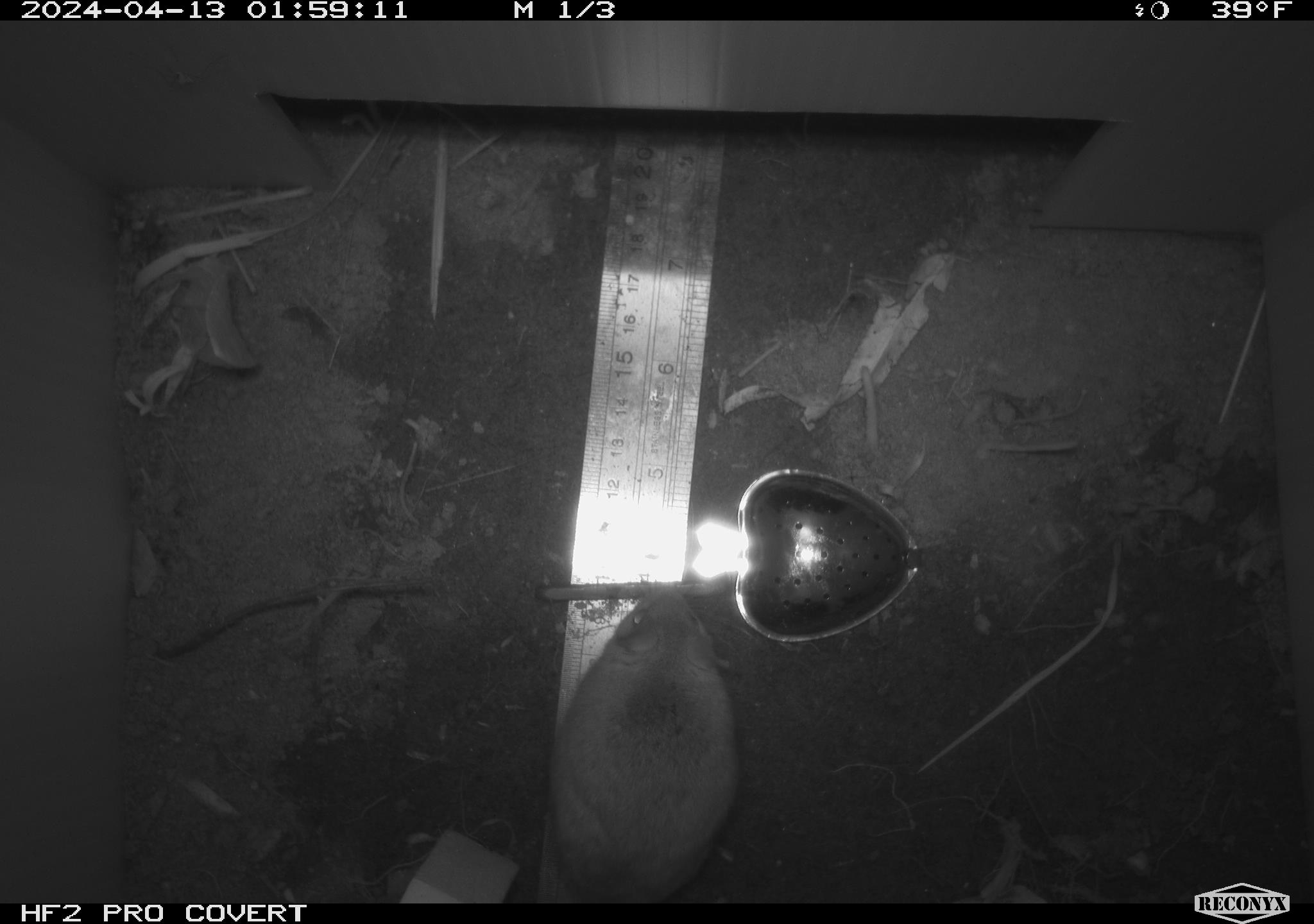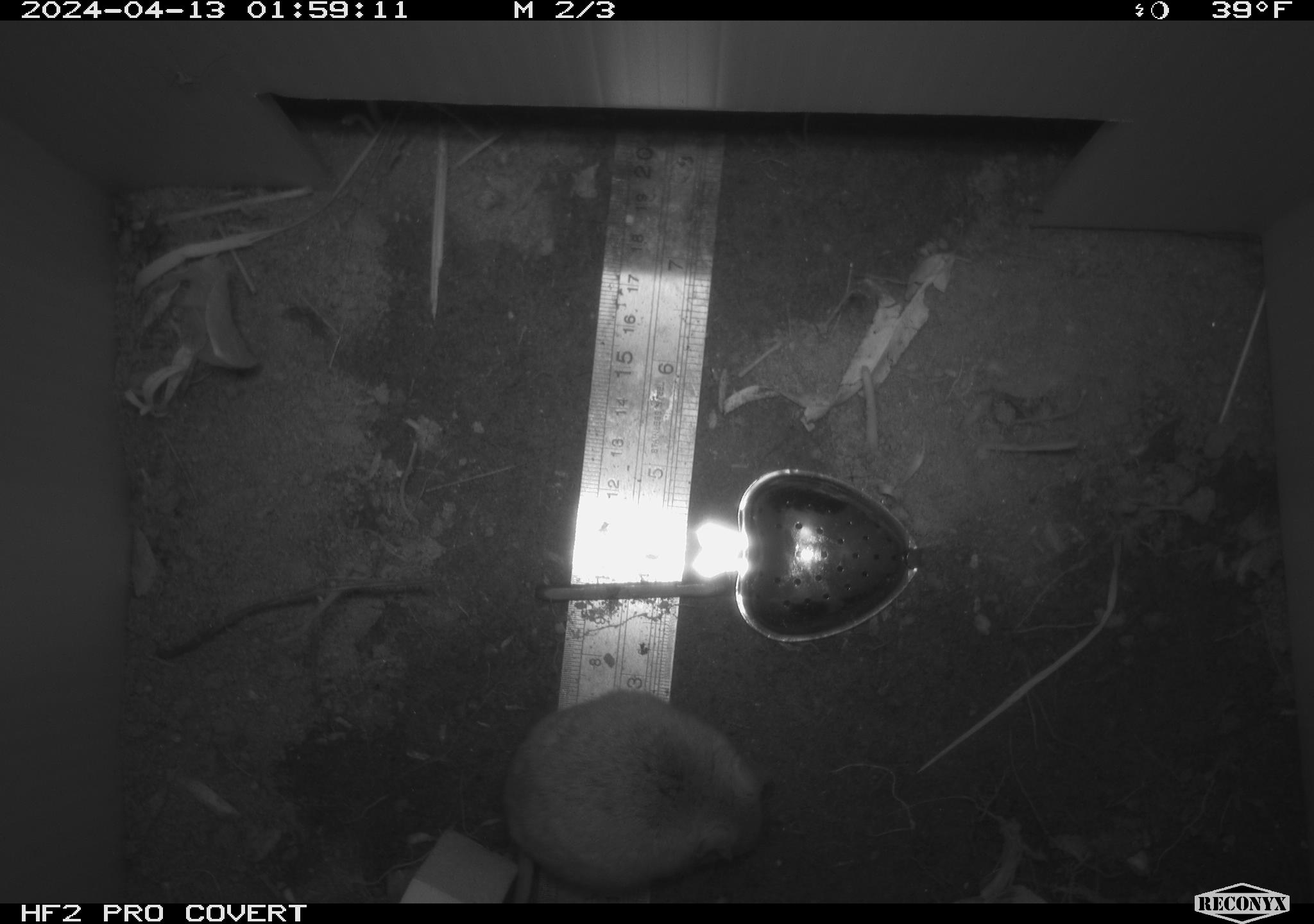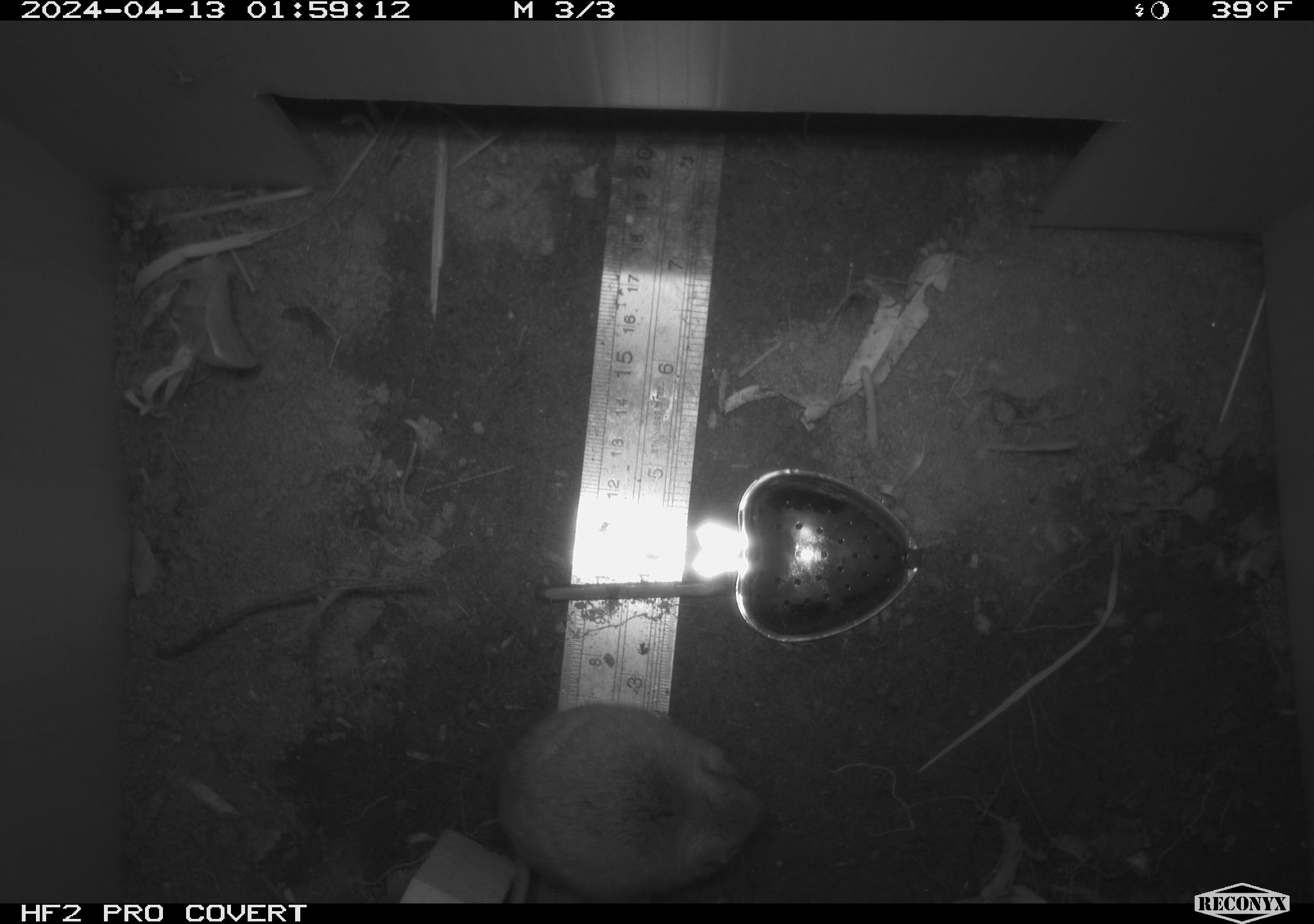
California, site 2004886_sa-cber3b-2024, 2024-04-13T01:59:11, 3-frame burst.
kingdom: Animalia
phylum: Chordata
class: Mammalia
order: Rodentia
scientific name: Rodentia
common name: mouse species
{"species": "mouse species (Rodentia)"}